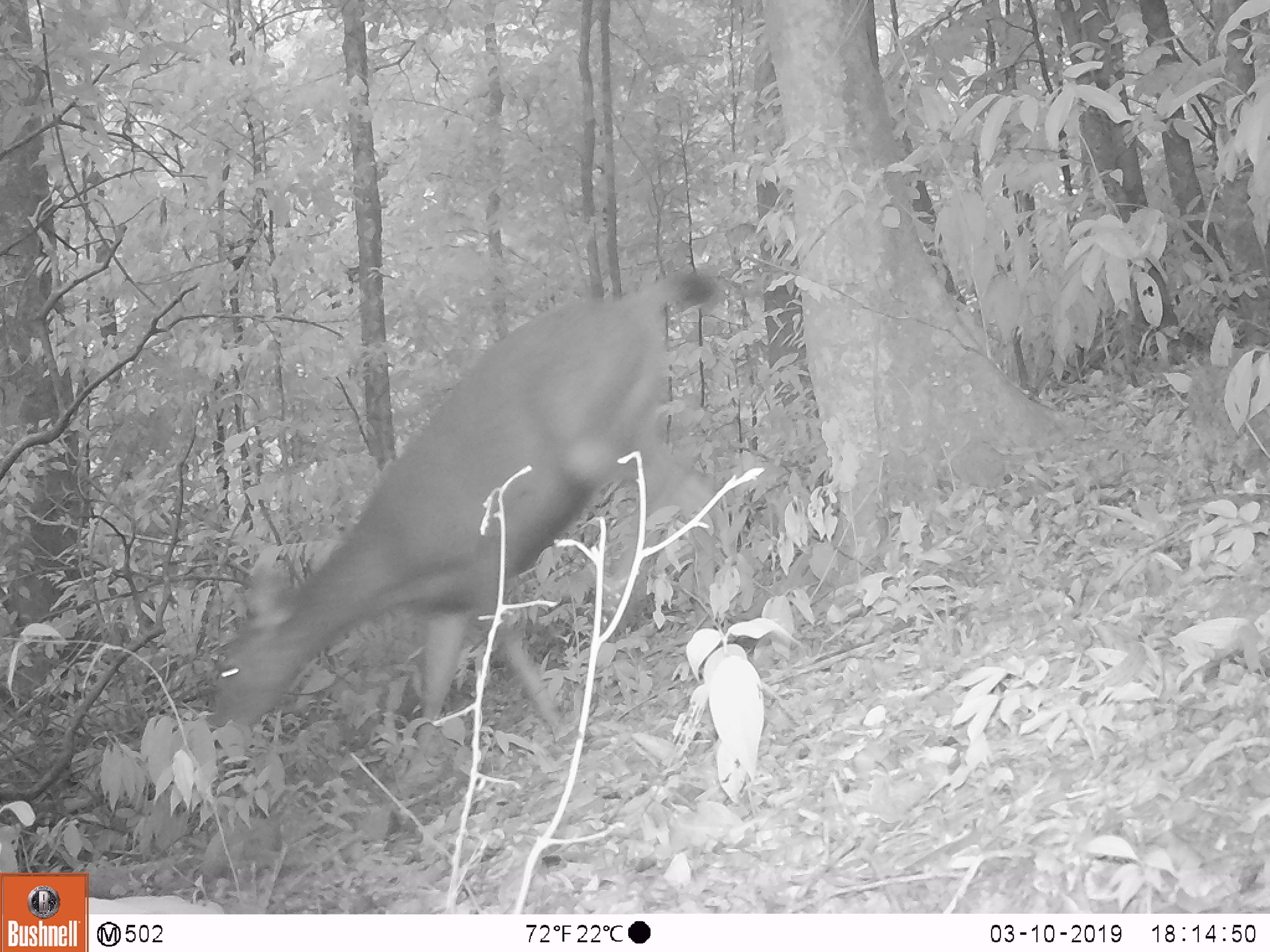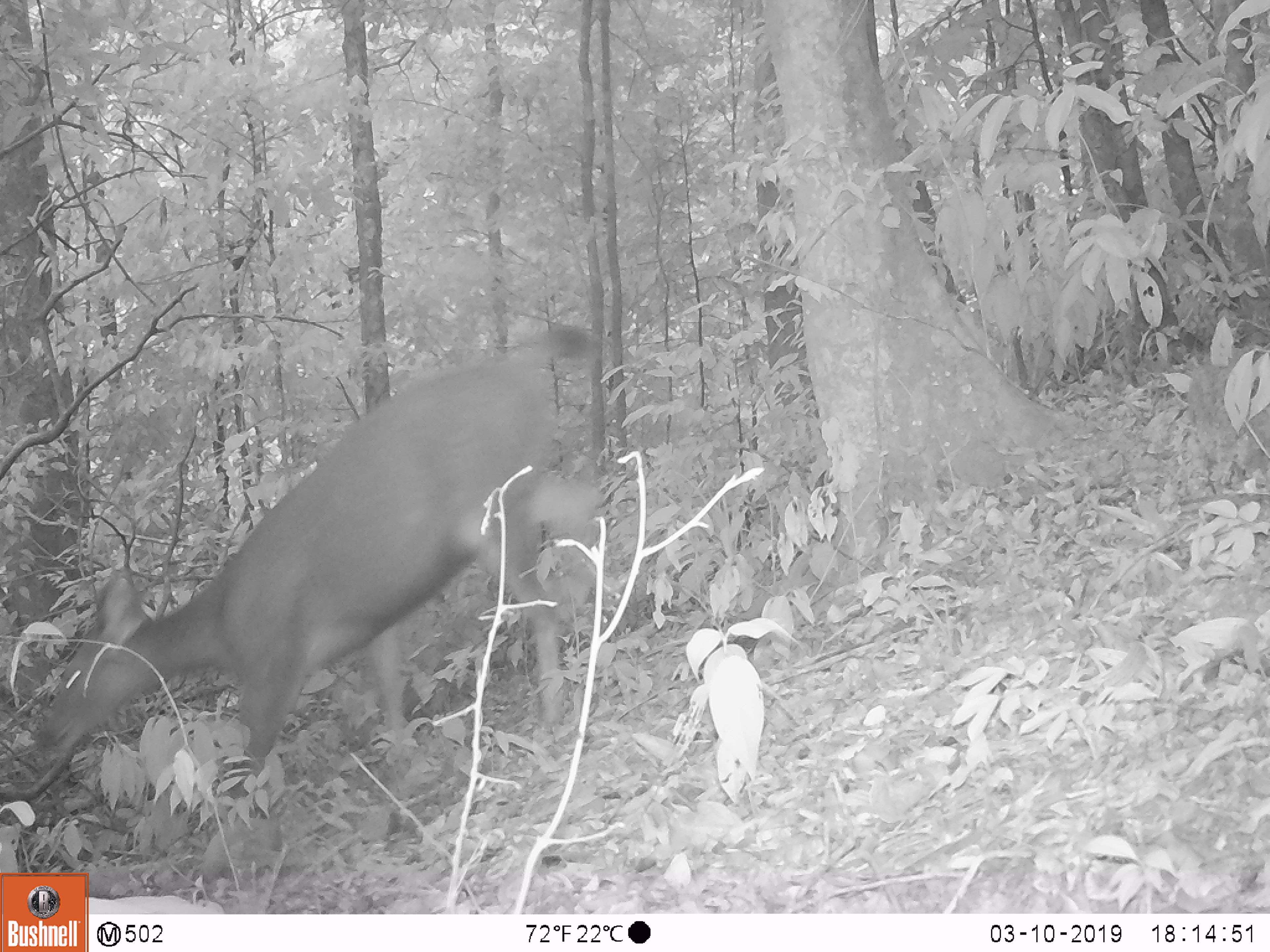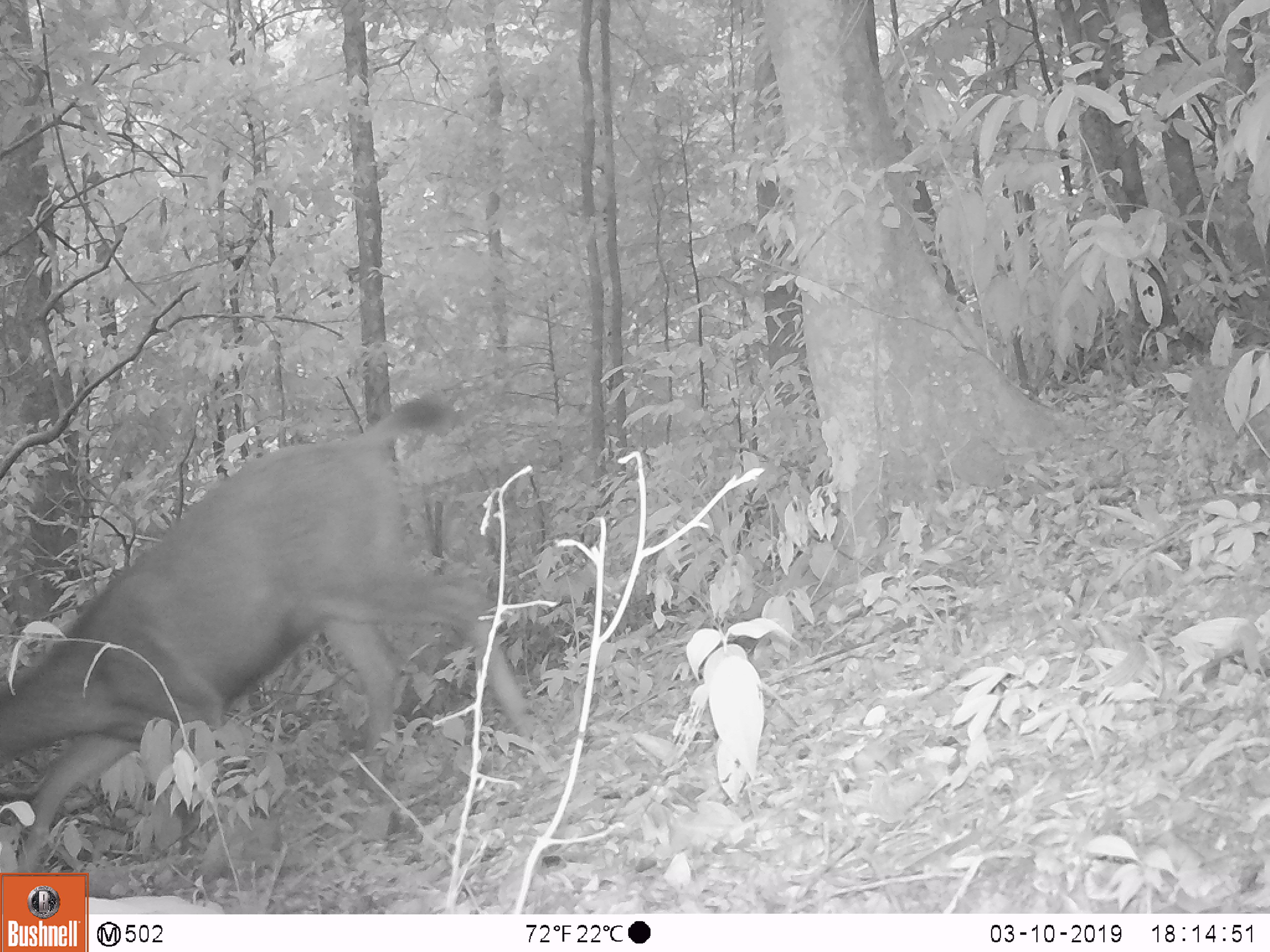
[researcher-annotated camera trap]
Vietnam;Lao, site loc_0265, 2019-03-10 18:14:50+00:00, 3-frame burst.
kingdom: Animalia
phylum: Chordata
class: Mammalia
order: Artiodactyla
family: Cervidae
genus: Rusa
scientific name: Rusa unicolor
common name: sambar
Sambar (Rusa unicolor). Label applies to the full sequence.